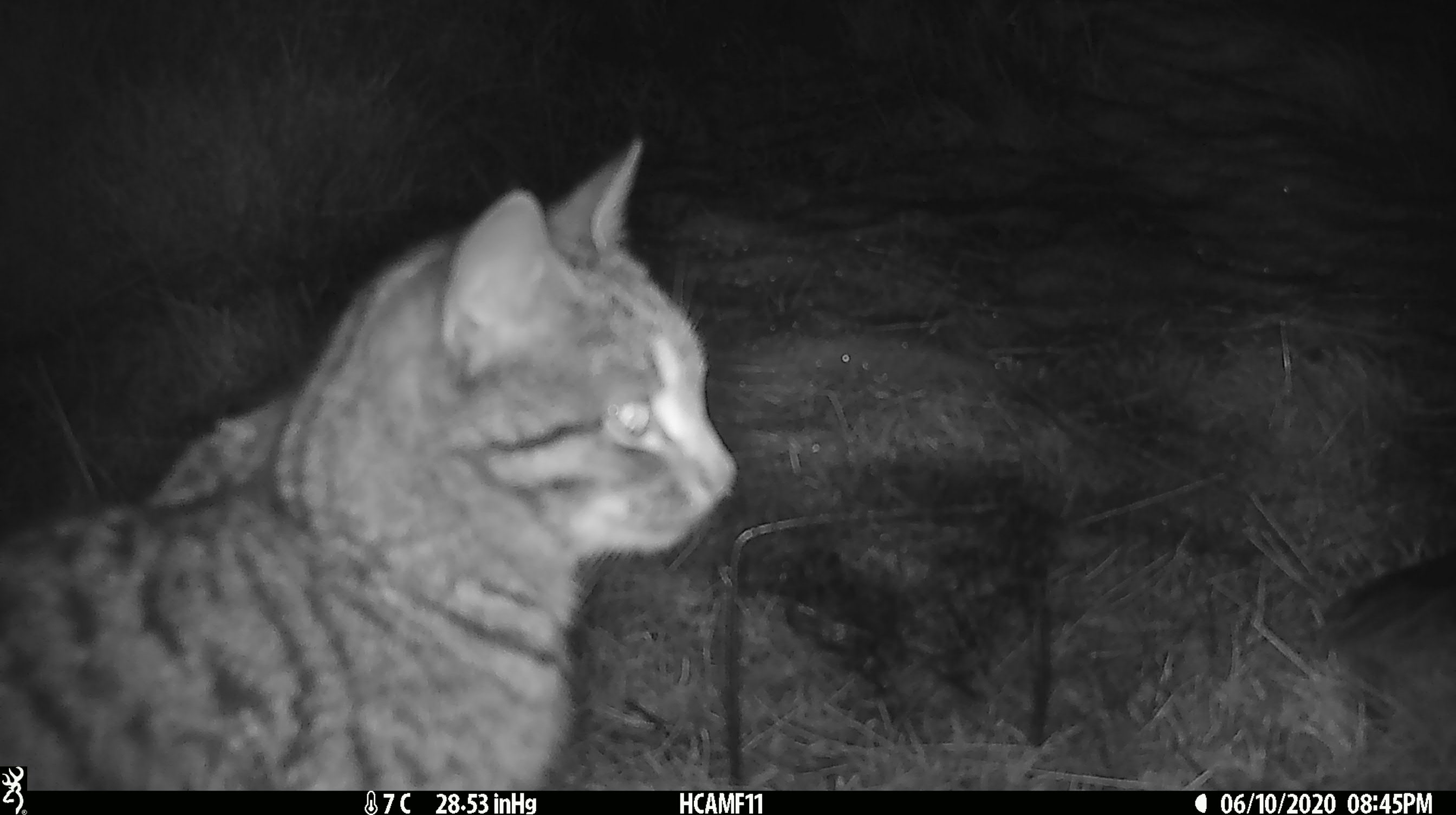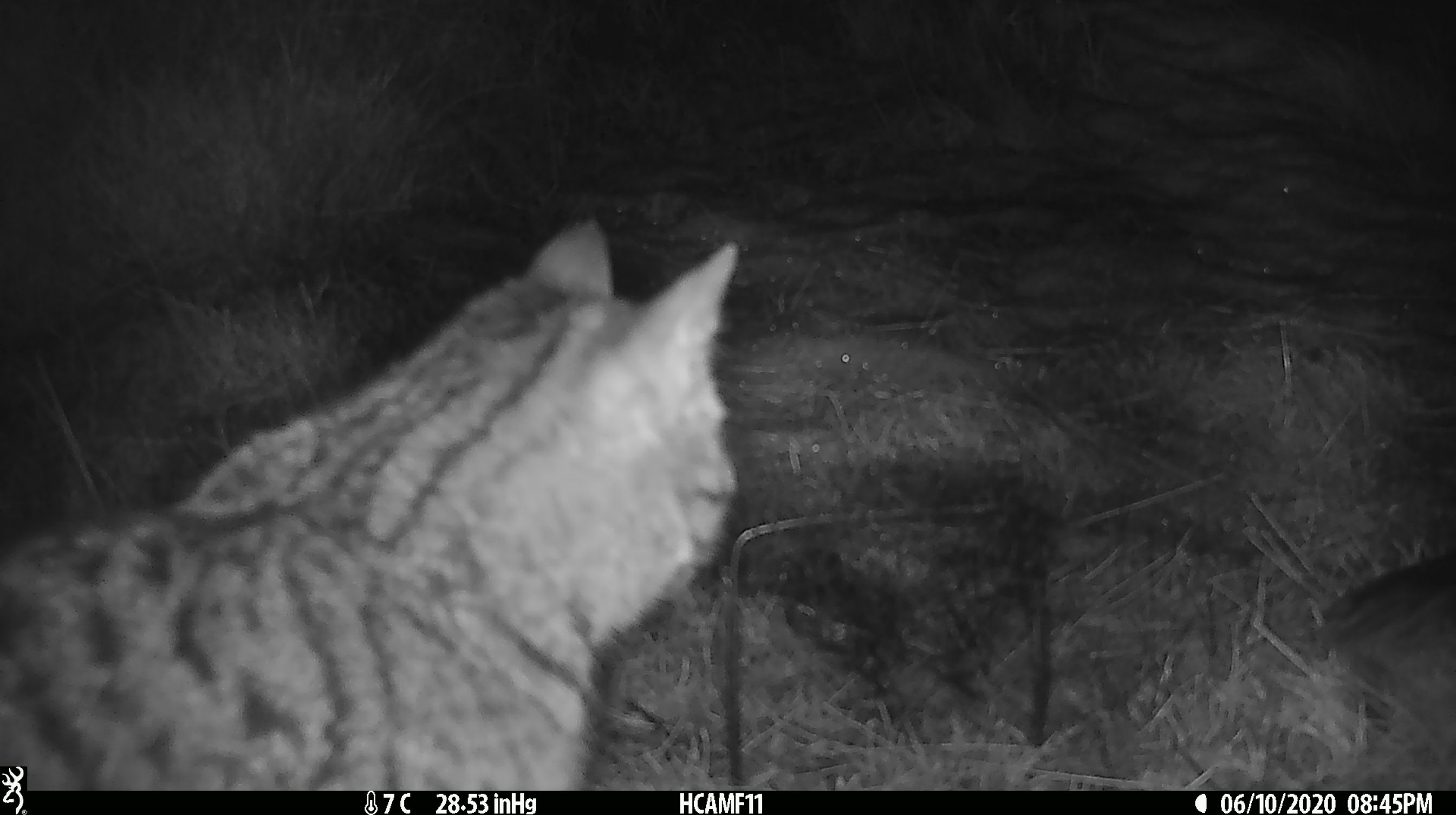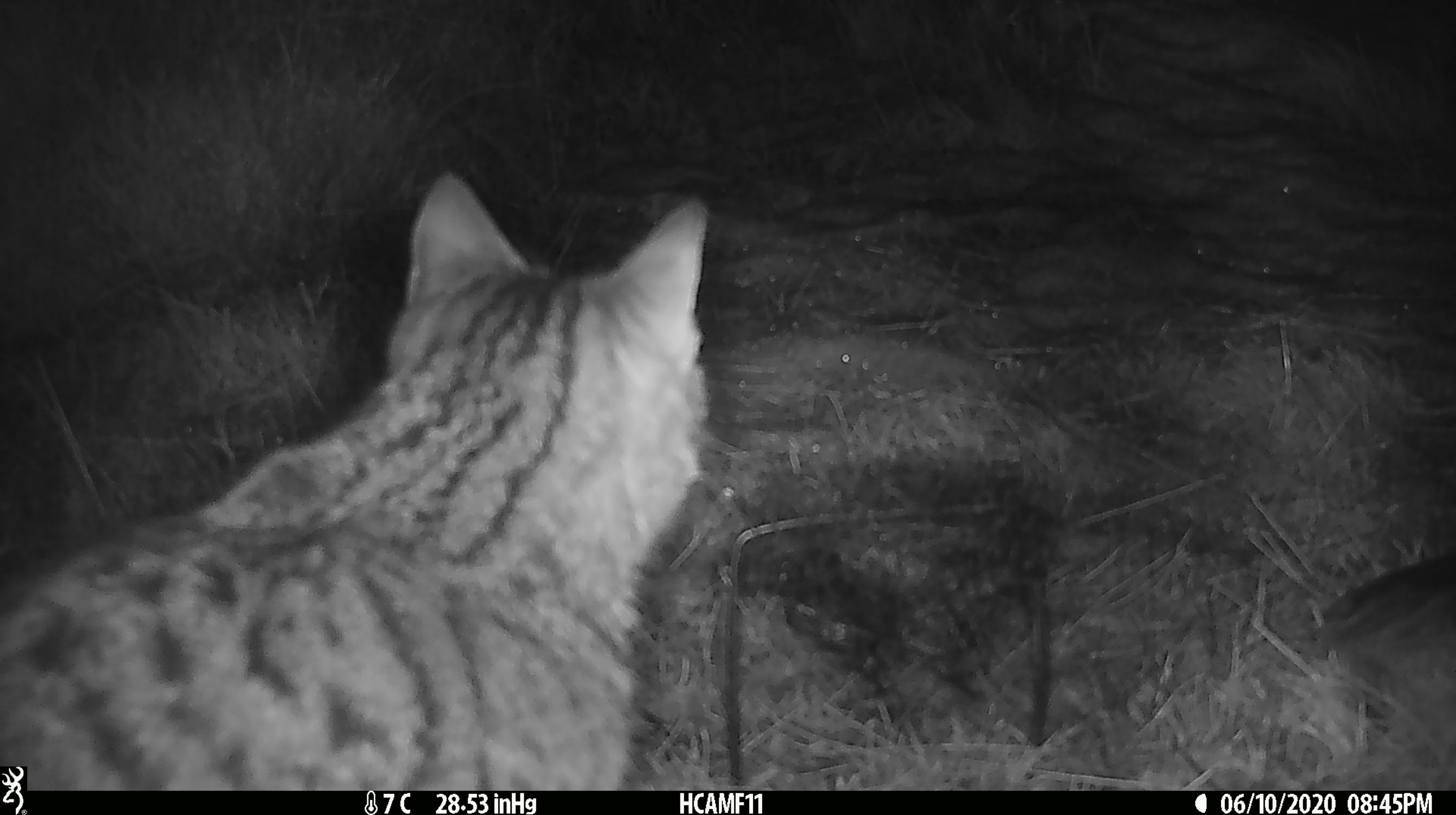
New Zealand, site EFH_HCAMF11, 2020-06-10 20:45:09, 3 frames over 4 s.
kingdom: Animalia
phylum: Chordata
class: Mammalia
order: Carnivora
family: Felidae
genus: Felis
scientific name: Felis catus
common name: domestic cat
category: cat